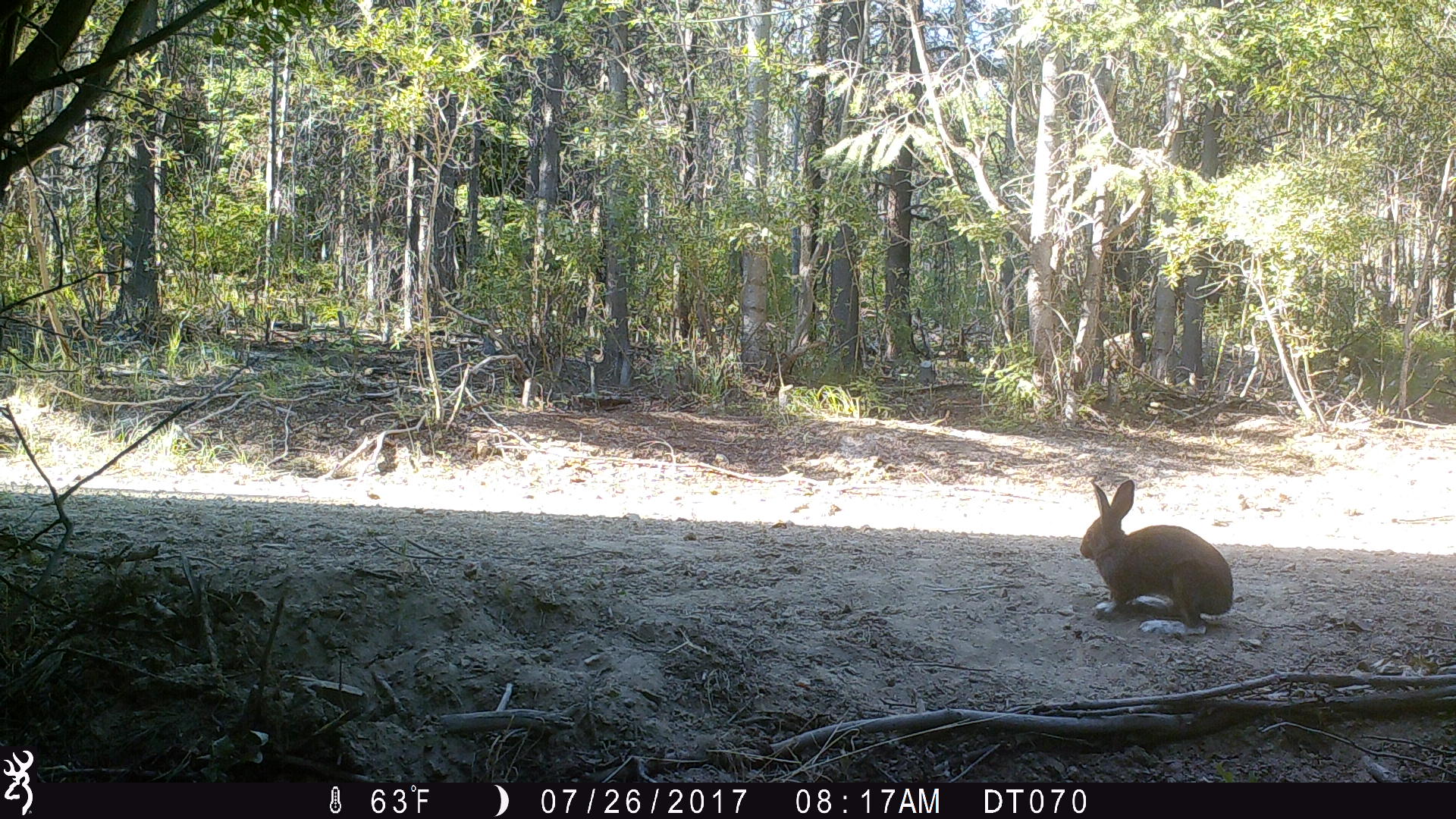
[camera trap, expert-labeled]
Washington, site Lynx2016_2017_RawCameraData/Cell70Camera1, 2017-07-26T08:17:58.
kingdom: Animalia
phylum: Chordata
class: Mammalia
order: Lagomorpha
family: Leporidae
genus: Lepus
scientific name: Lepus americanus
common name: snowshoe hare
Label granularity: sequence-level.